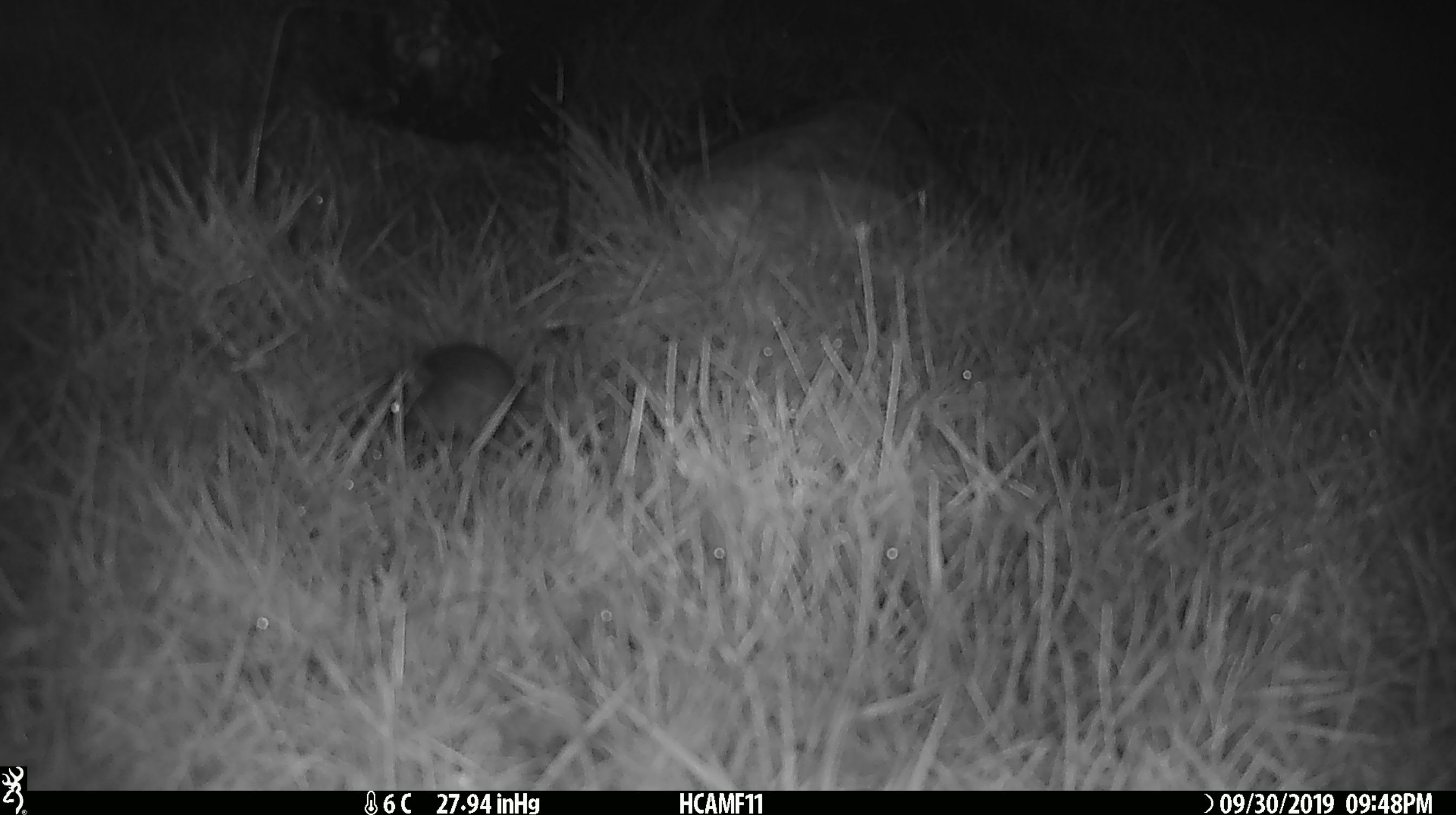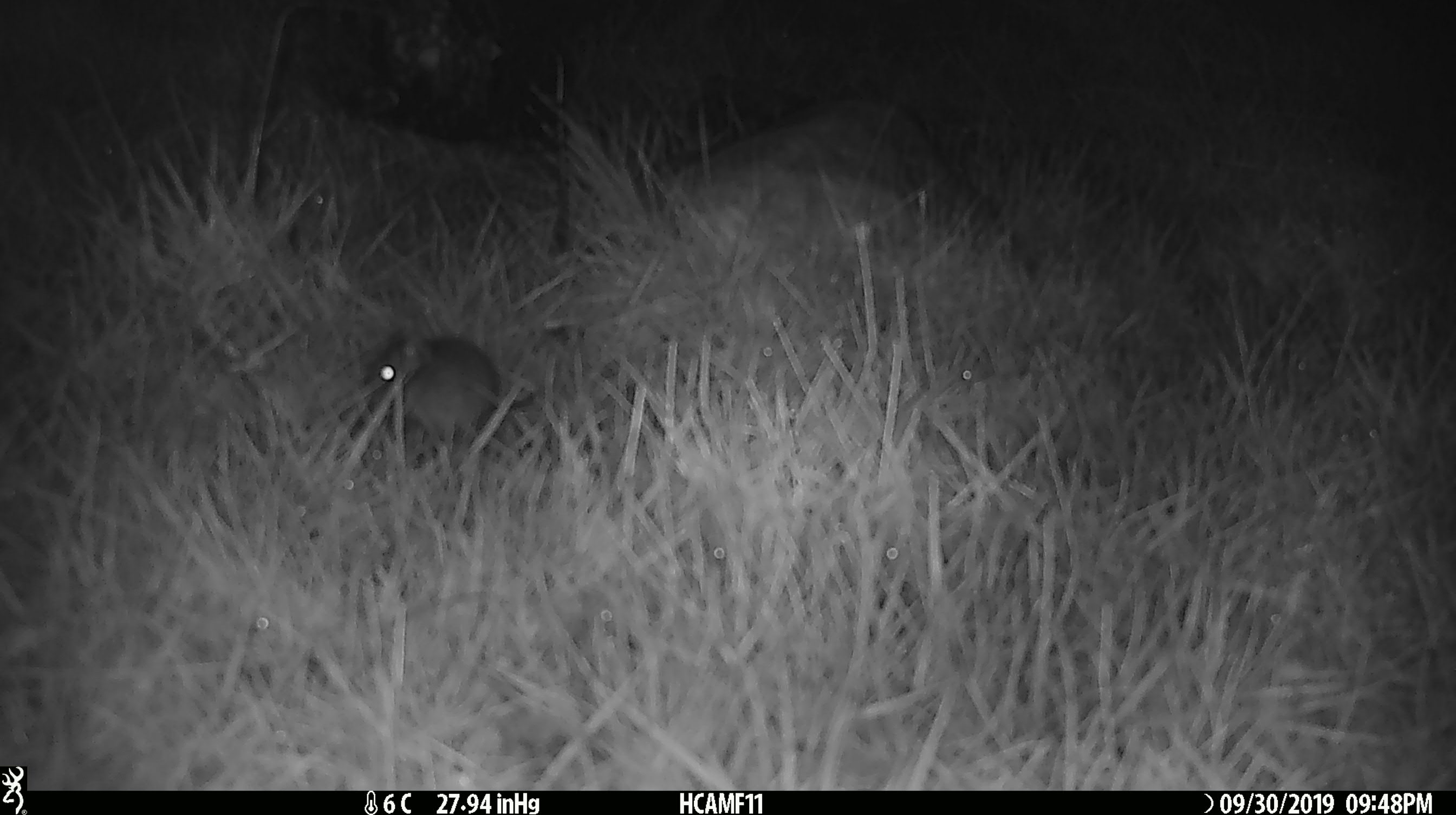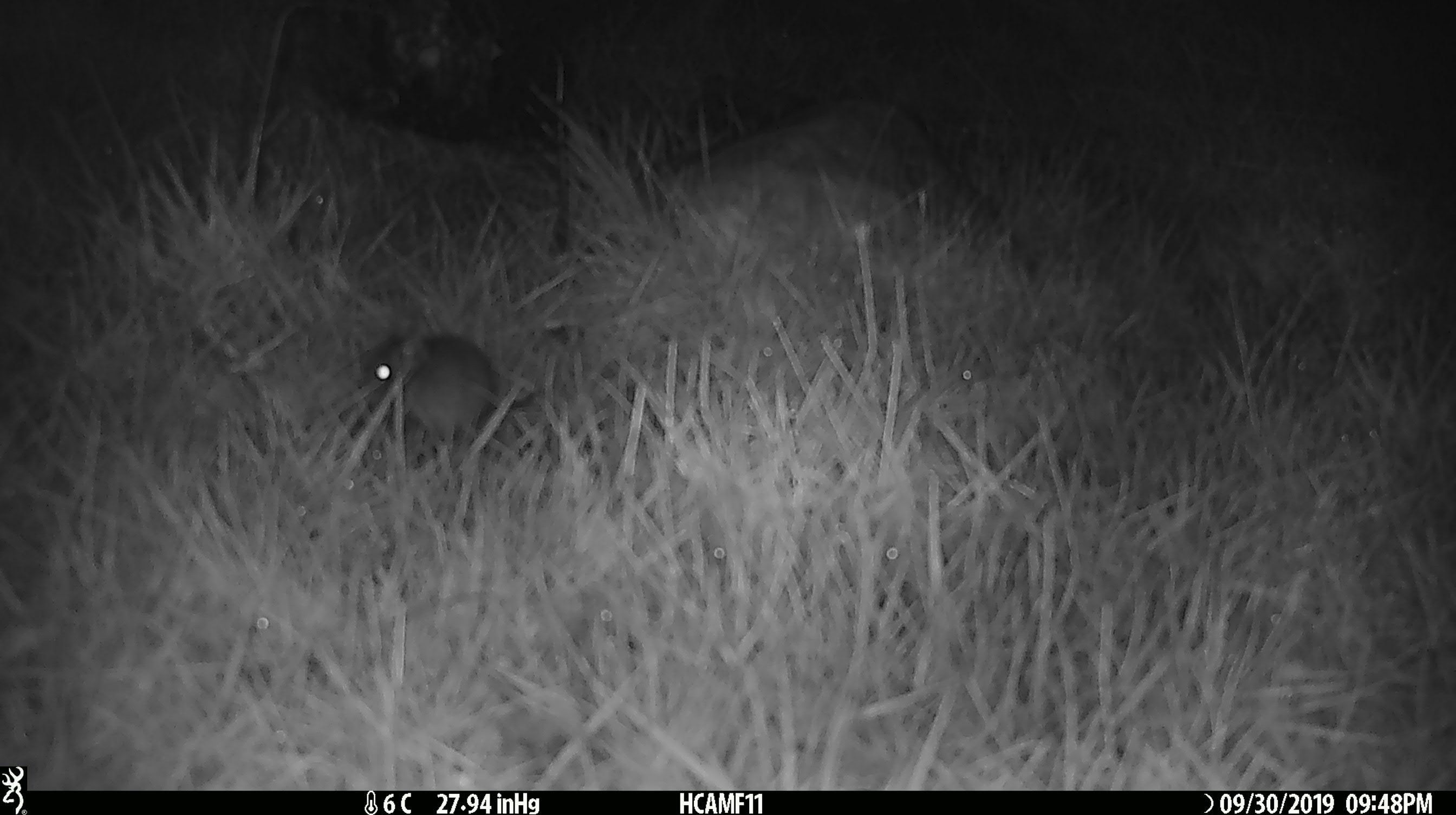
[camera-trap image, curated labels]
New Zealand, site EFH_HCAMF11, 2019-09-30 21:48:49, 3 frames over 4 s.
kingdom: Animalia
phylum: Chordata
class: Mammalia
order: Rodentia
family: Muridae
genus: Mus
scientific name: Mus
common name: mouse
Mouse (Mus).